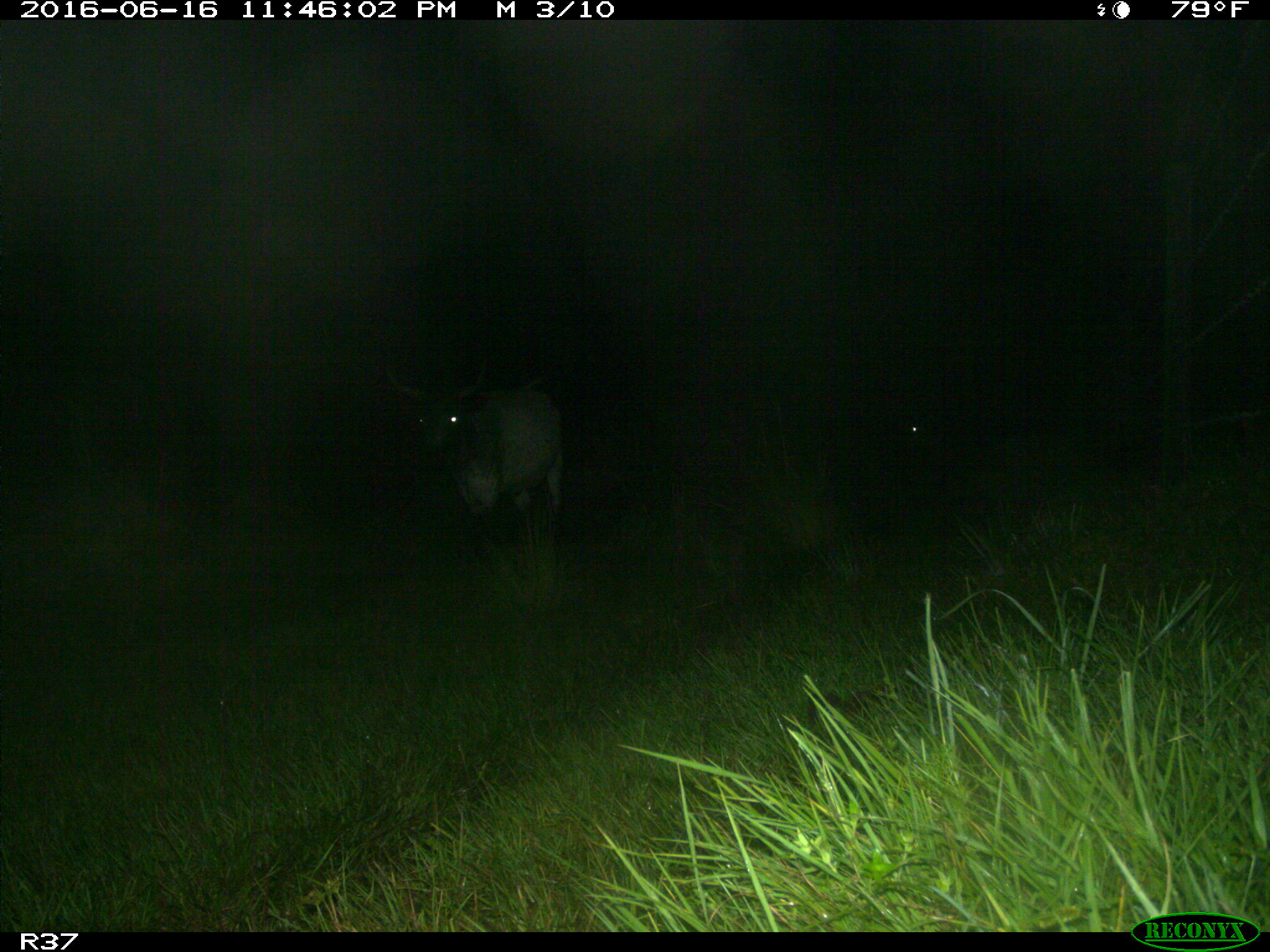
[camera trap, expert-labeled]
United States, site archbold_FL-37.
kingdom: Animalia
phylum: Chordata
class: Mammalia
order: Artiodactyla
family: Bovidae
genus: Bos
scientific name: Bos taurus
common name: domestic cow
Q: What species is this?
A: Bos taurus (domestic cow).